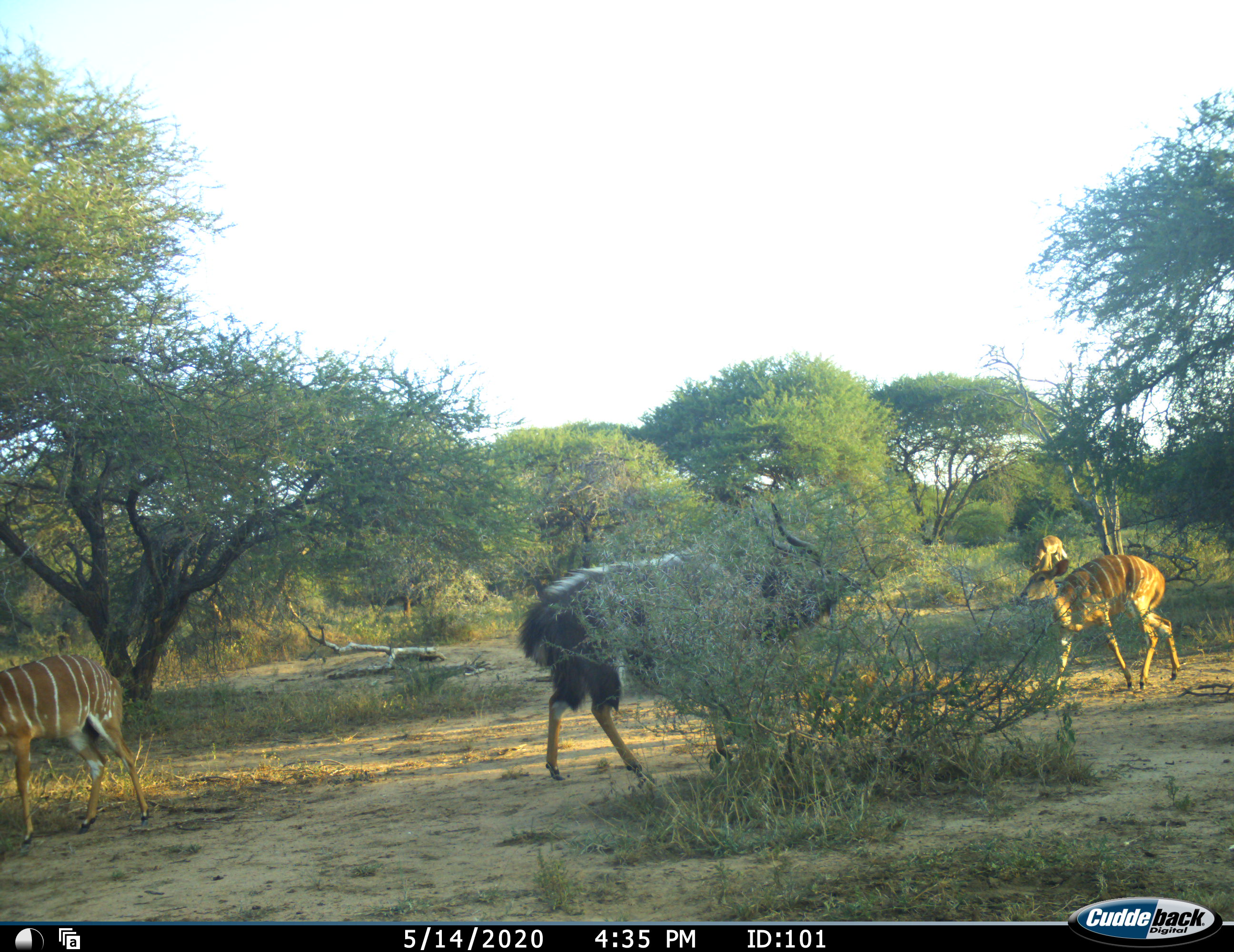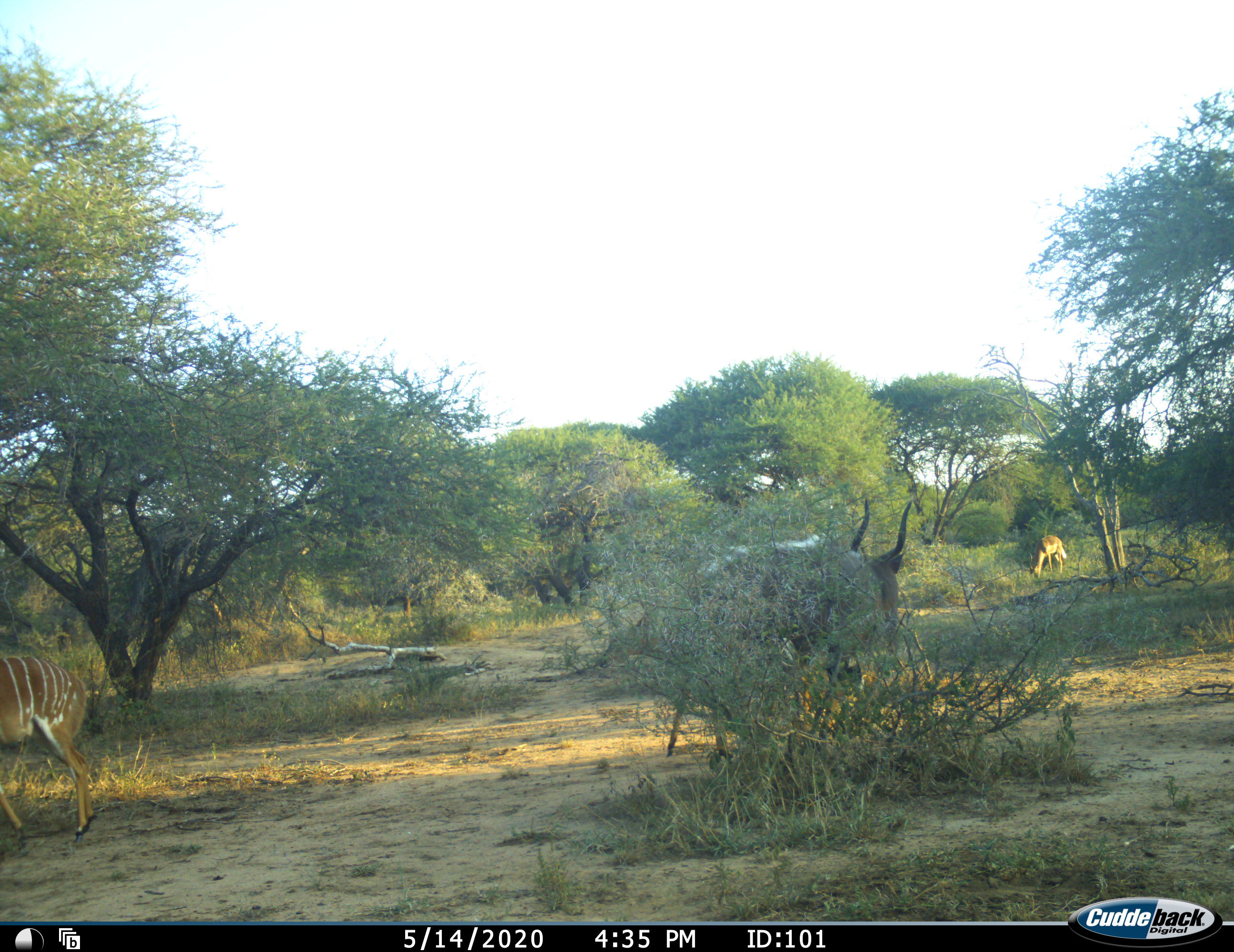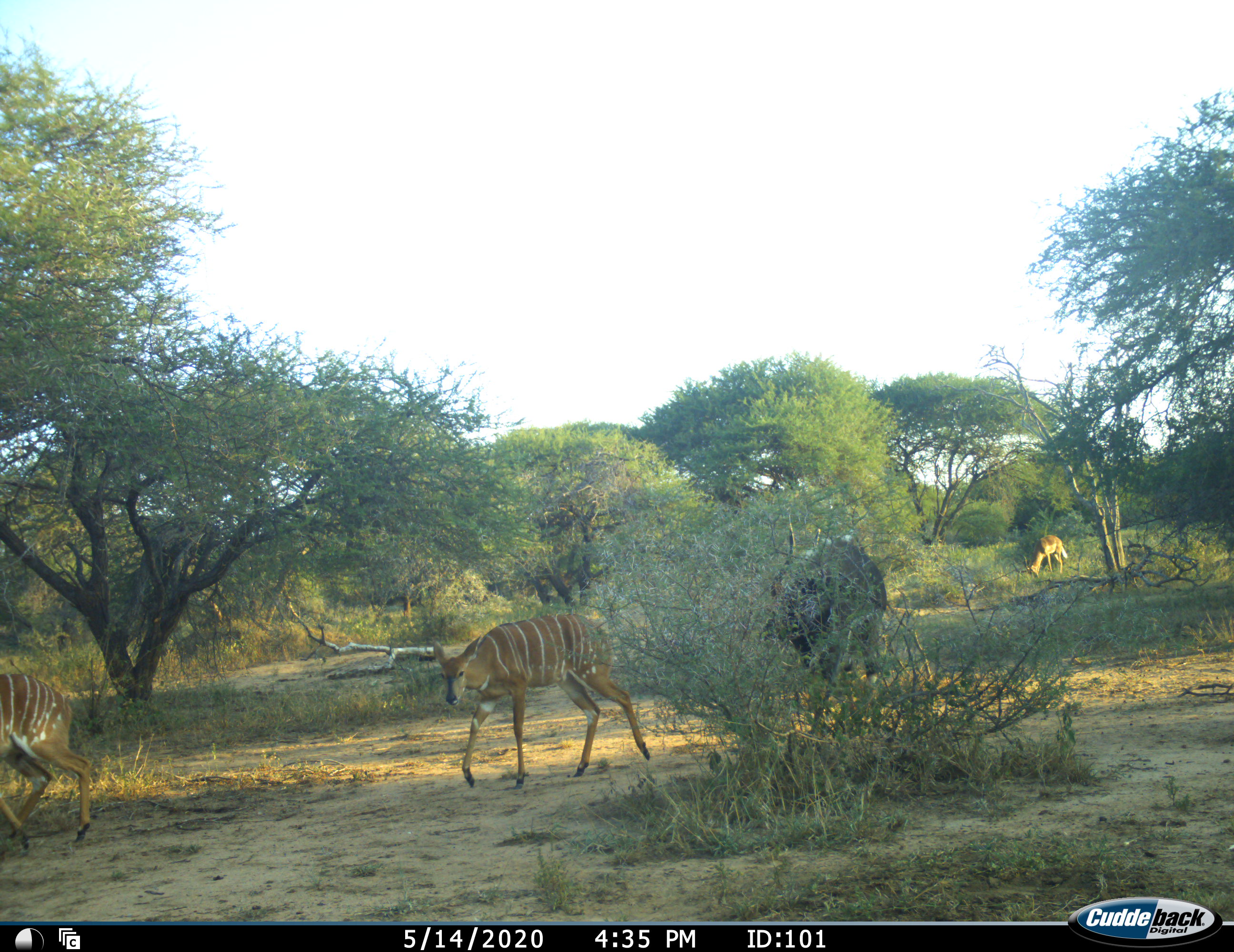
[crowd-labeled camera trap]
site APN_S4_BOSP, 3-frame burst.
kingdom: Animalia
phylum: Chordata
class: Mammalia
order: Artiodactyla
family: Bovidae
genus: Tragelaphus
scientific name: Tragelaphus angasii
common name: nyala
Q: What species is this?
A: Nyala (Tragelaphus angasii).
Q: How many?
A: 3.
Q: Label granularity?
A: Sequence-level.